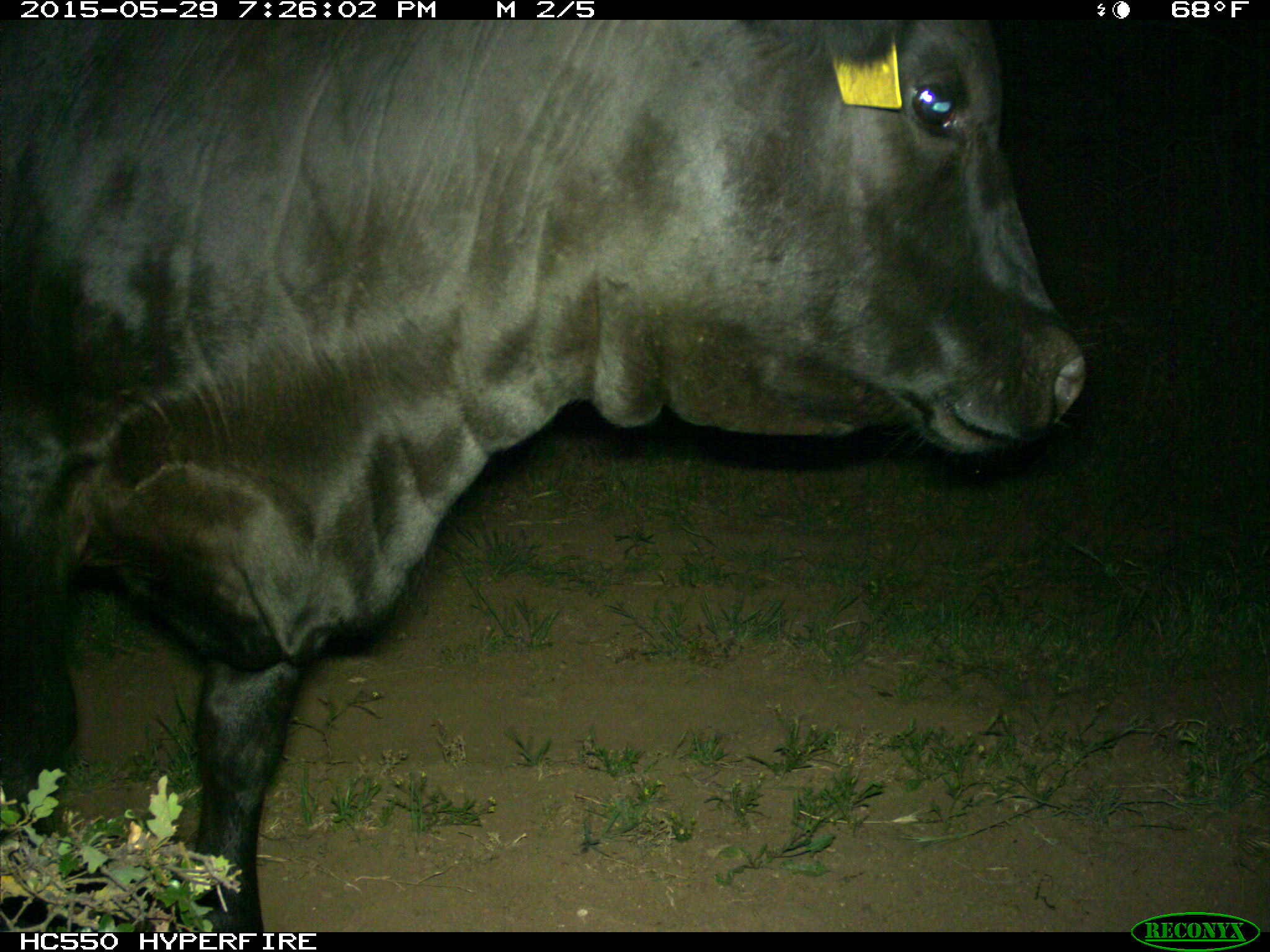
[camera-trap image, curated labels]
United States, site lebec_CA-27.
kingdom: Animalia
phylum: Chordata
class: Mammalia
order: Artiodactyla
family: Bovidae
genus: Bos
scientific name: Bos taurus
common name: domestic cow